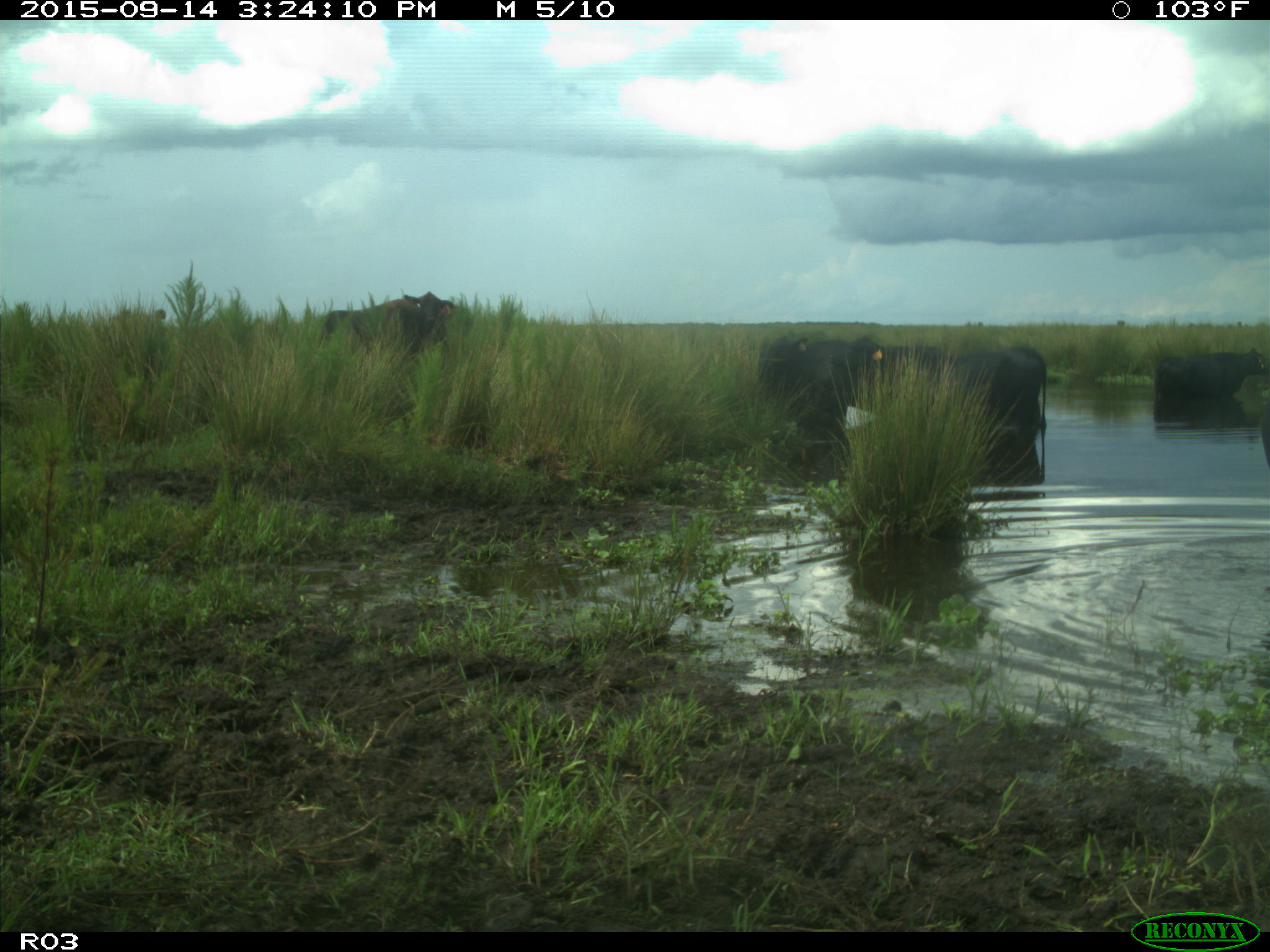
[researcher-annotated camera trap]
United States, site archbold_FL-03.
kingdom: Animalia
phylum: Chordata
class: Mammalia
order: Artiodactyla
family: Bovidae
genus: Bos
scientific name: Bos taurus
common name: domestic cow